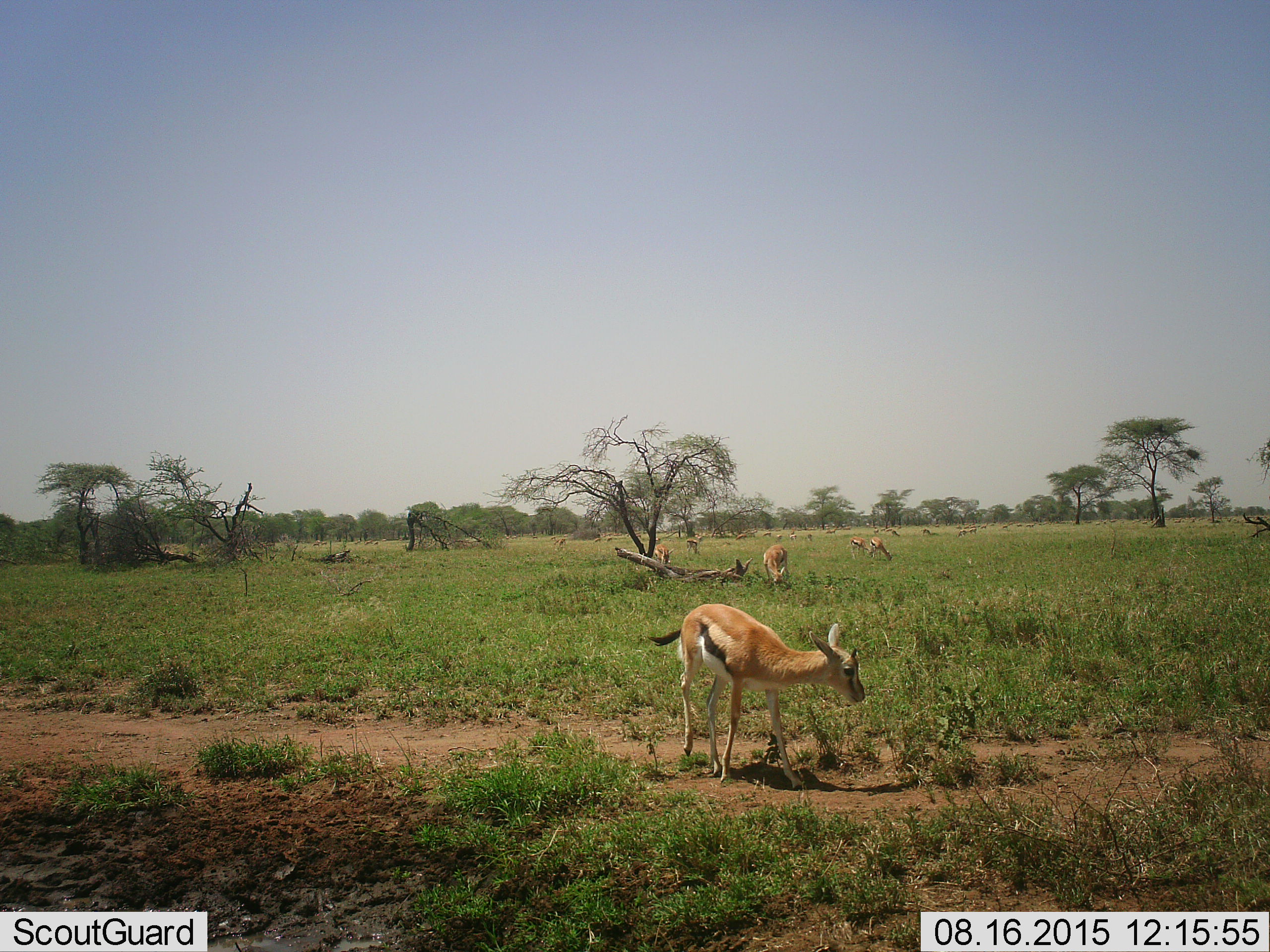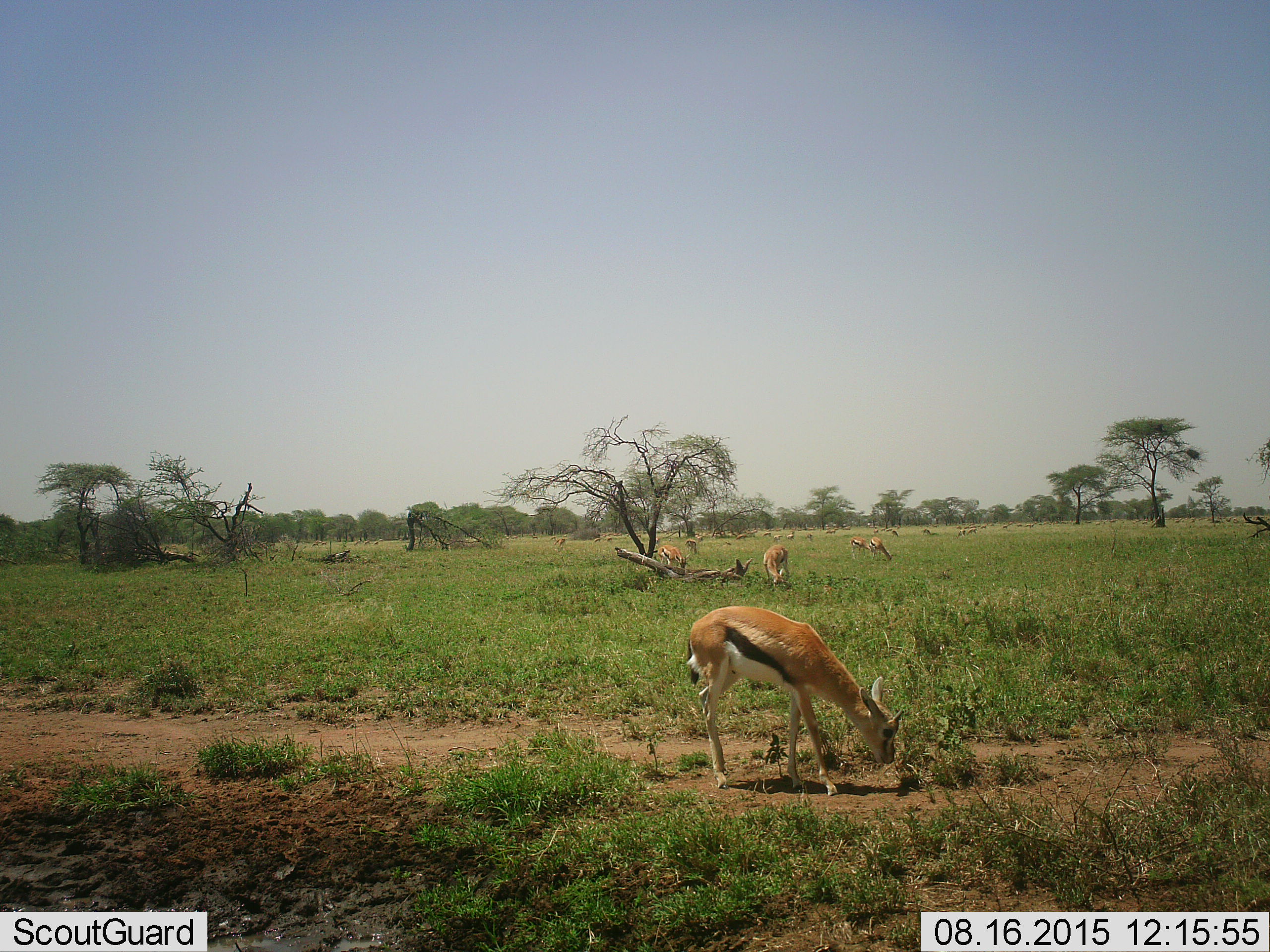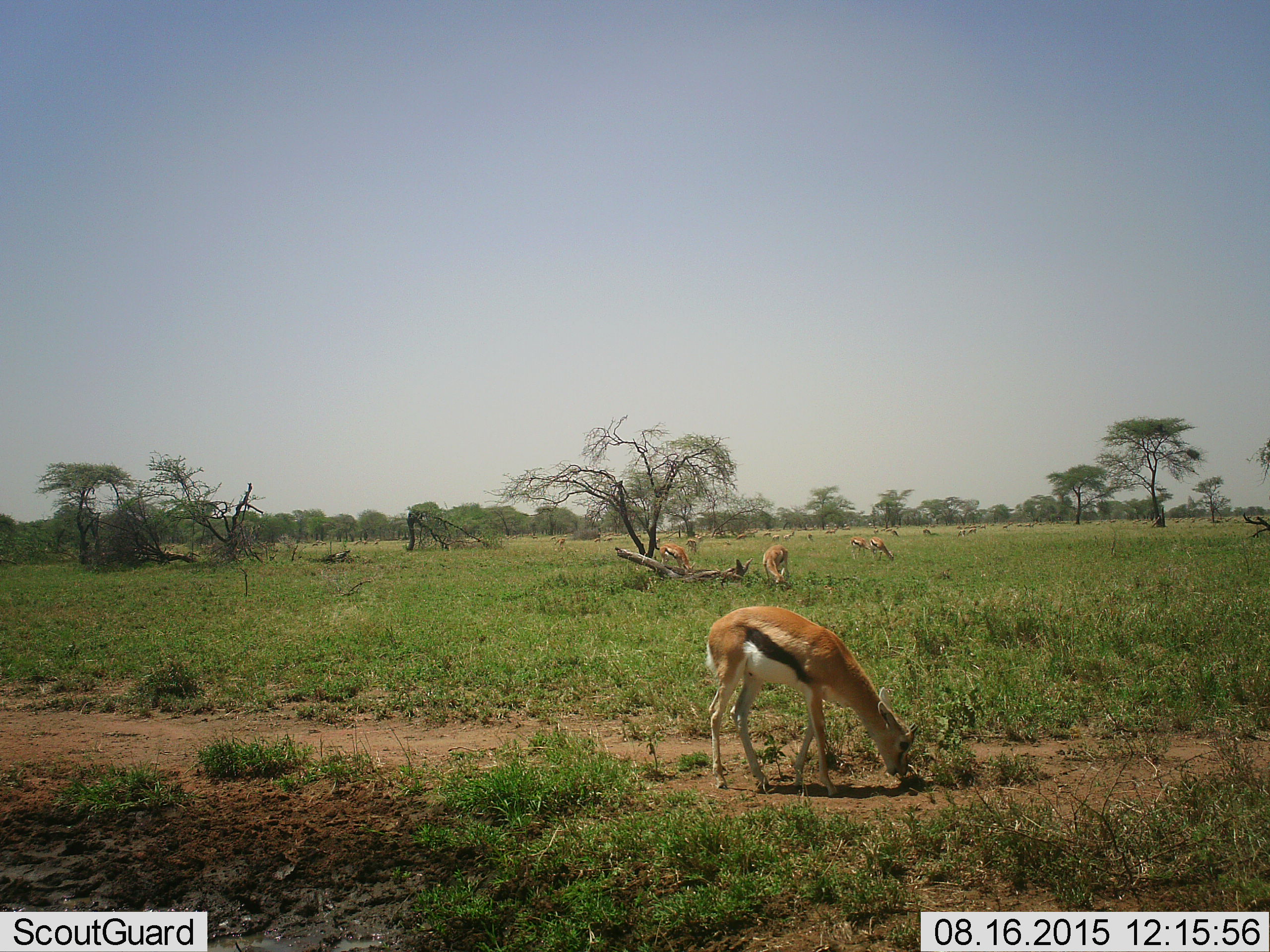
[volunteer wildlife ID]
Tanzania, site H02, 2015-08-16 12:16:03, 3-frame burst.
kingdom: Animalia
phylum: Chordata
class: Mammalia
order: Artiodactyla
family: Bovidae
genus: Eudorcas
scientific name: Eudorcas thomsonii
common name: thomson's gazelle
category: gazellethomsons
Gazellethomsons (thomson's gazelle) (Eudorcas thomsonii), count 11-50. Behavior (volunteer vote fractions): standing 80%, resting 40%, moving 50%, interacting 0%. Young present (vote fraction): 20%. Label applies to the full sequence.